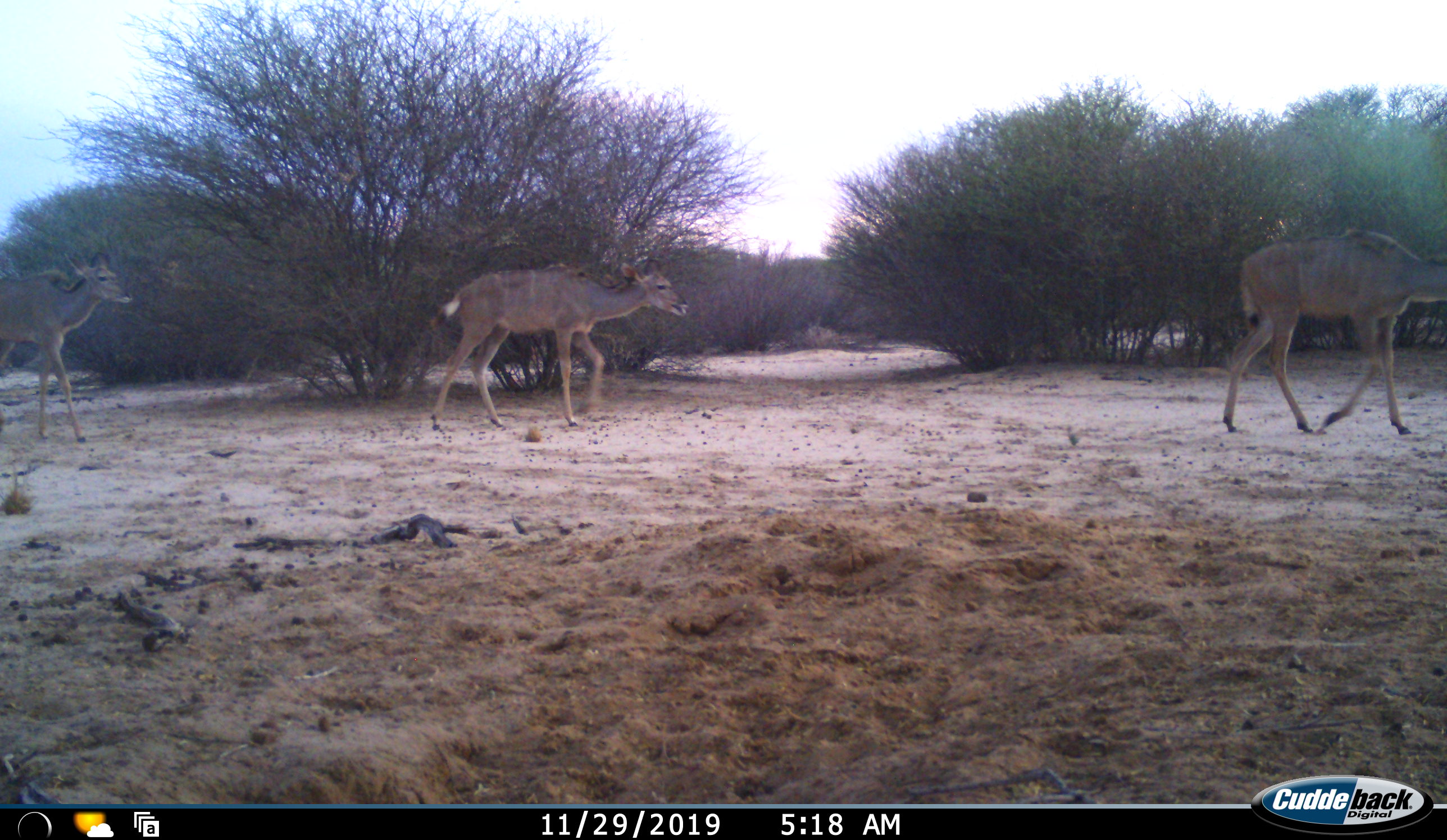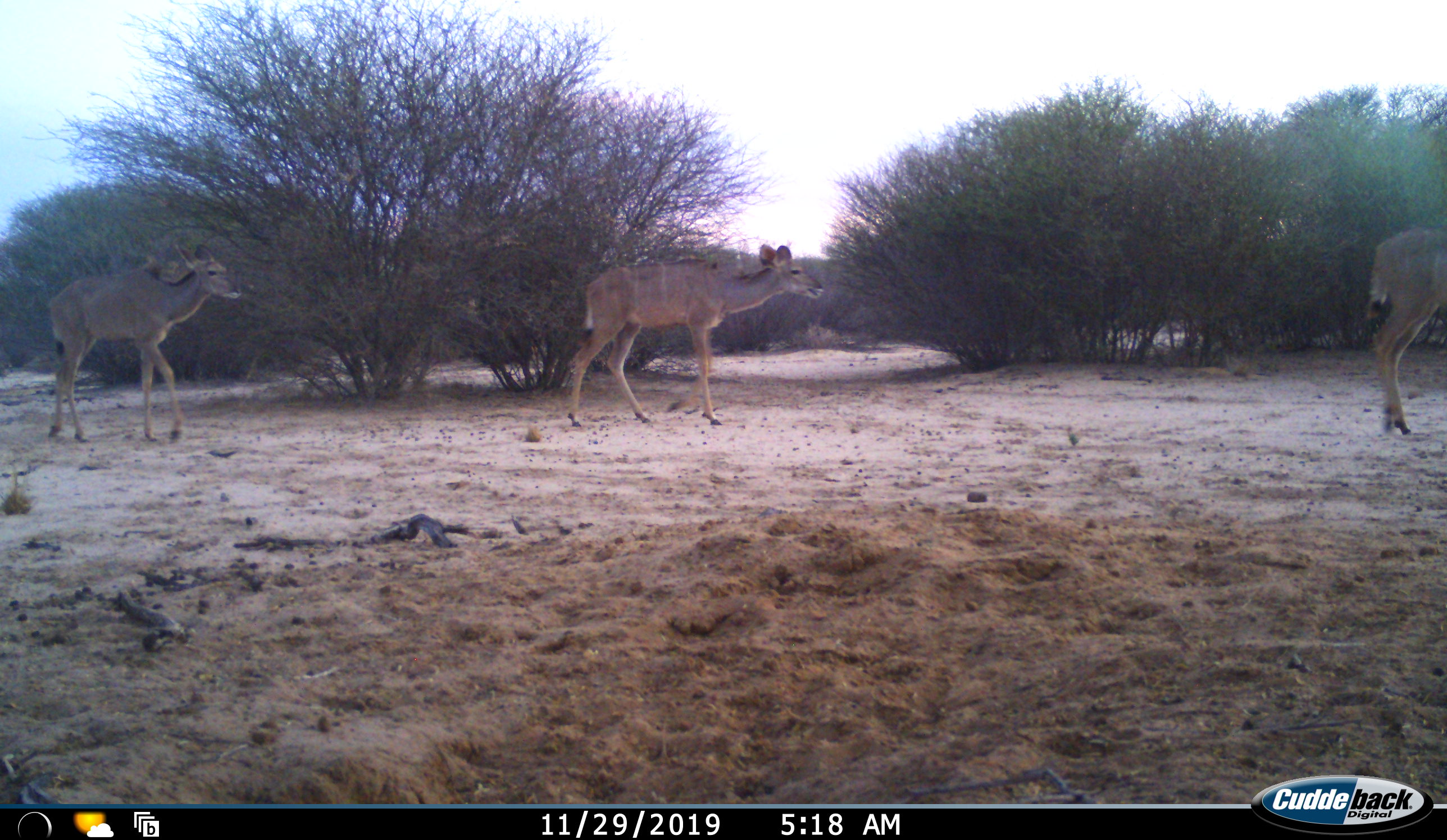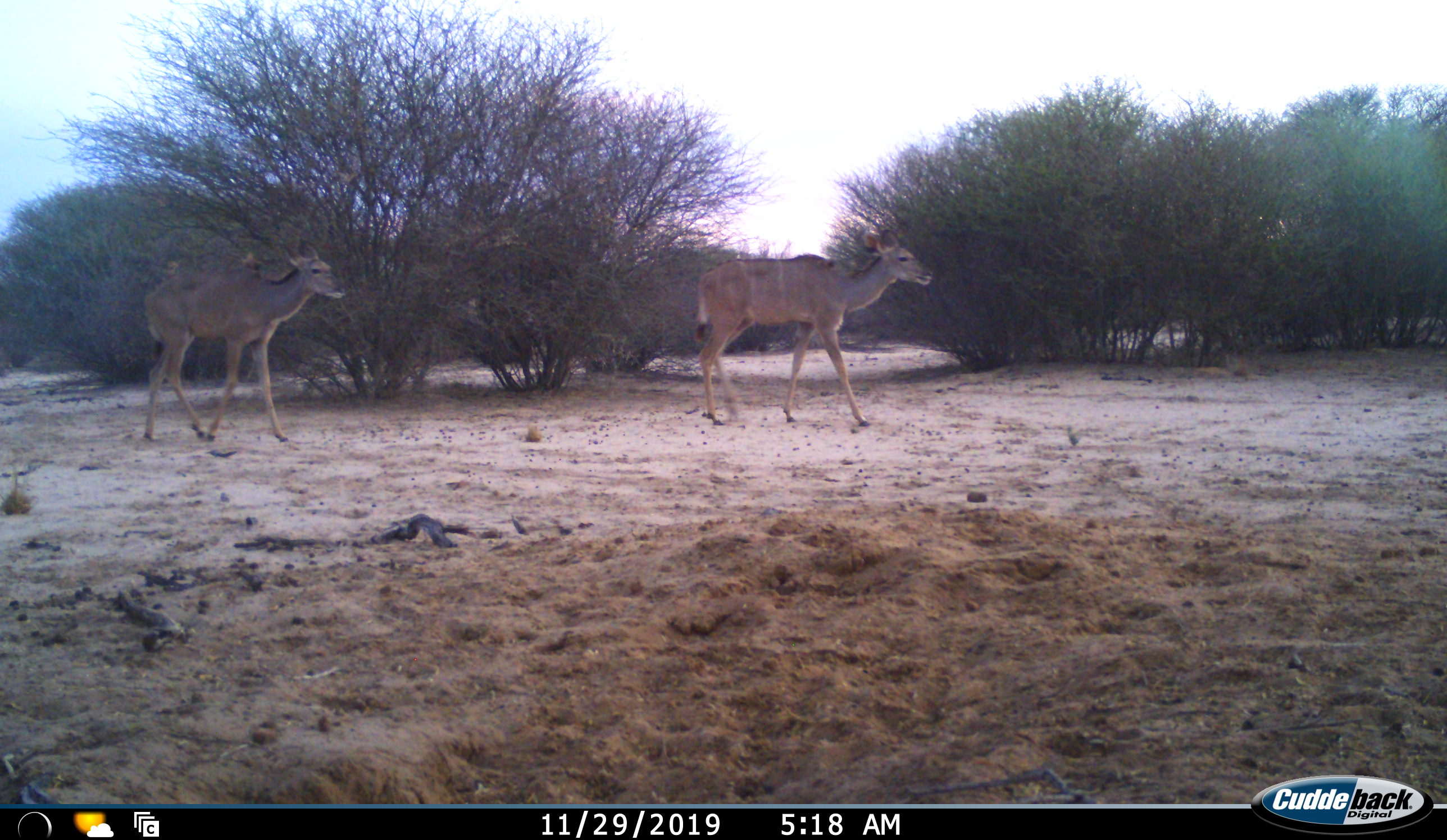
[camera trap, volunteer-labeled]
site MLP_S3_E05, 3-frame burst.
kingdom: Animalia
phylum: Chordata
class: Mammalia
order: Artiodactyla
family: Bovidae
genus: Tragelaphus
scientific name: Tragelaphus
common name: kudu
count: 3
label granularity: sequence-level